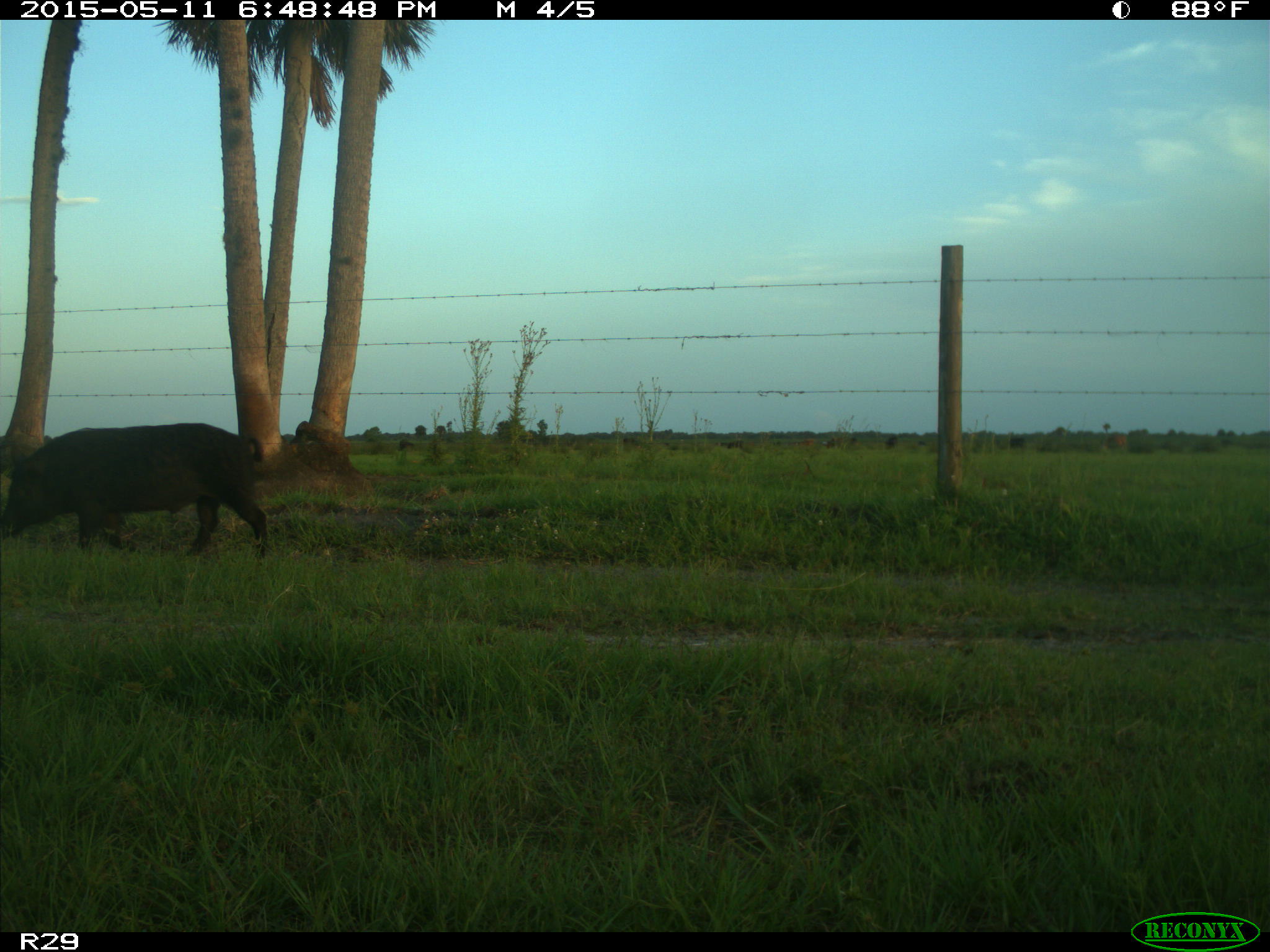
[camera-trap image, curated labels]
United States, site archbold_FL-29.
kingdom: Animalia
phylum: Chordata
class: Mammalia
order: Artiodactyla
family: Suidae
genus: Sus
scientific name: Sus scrofa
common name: wild boar